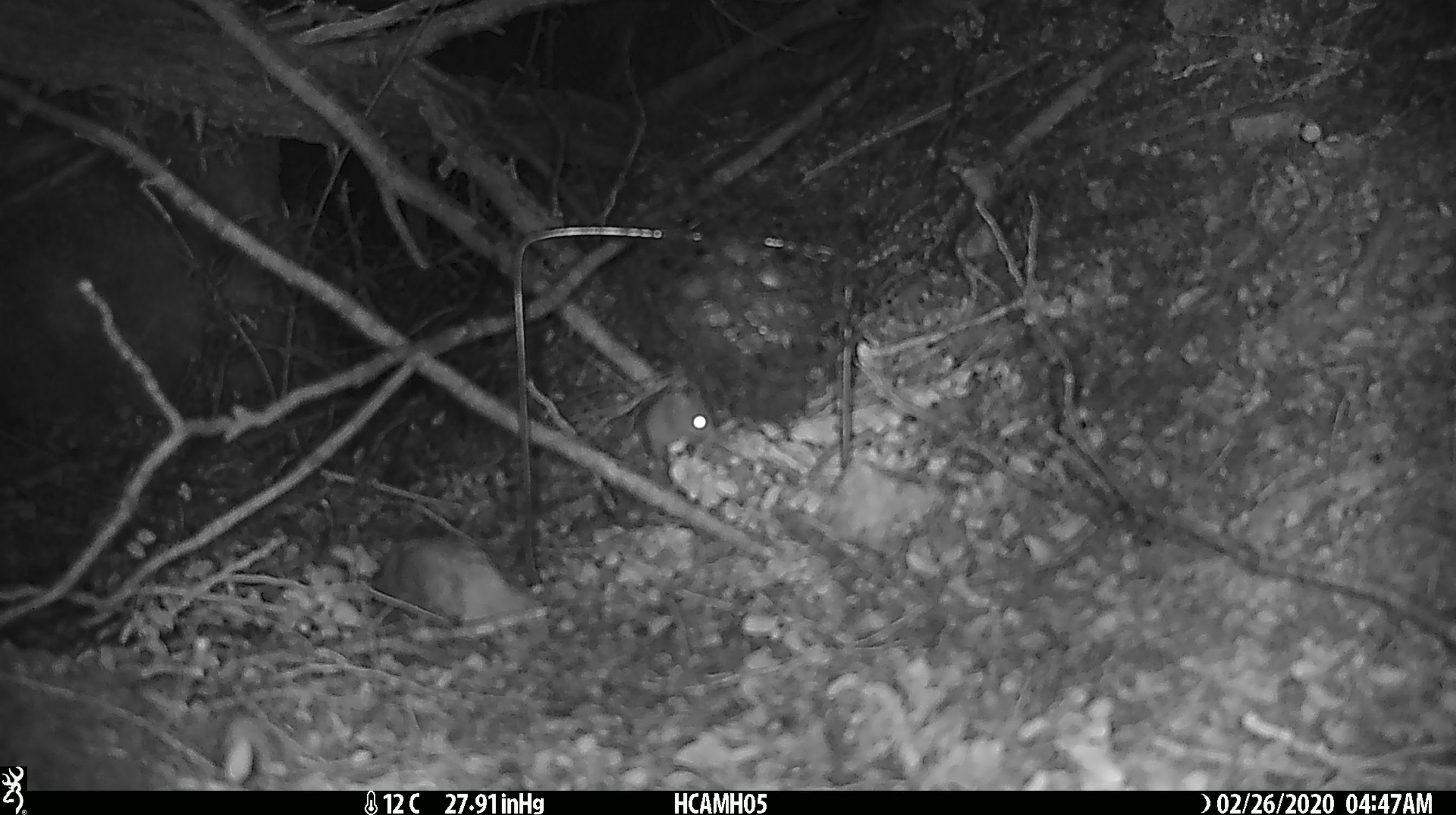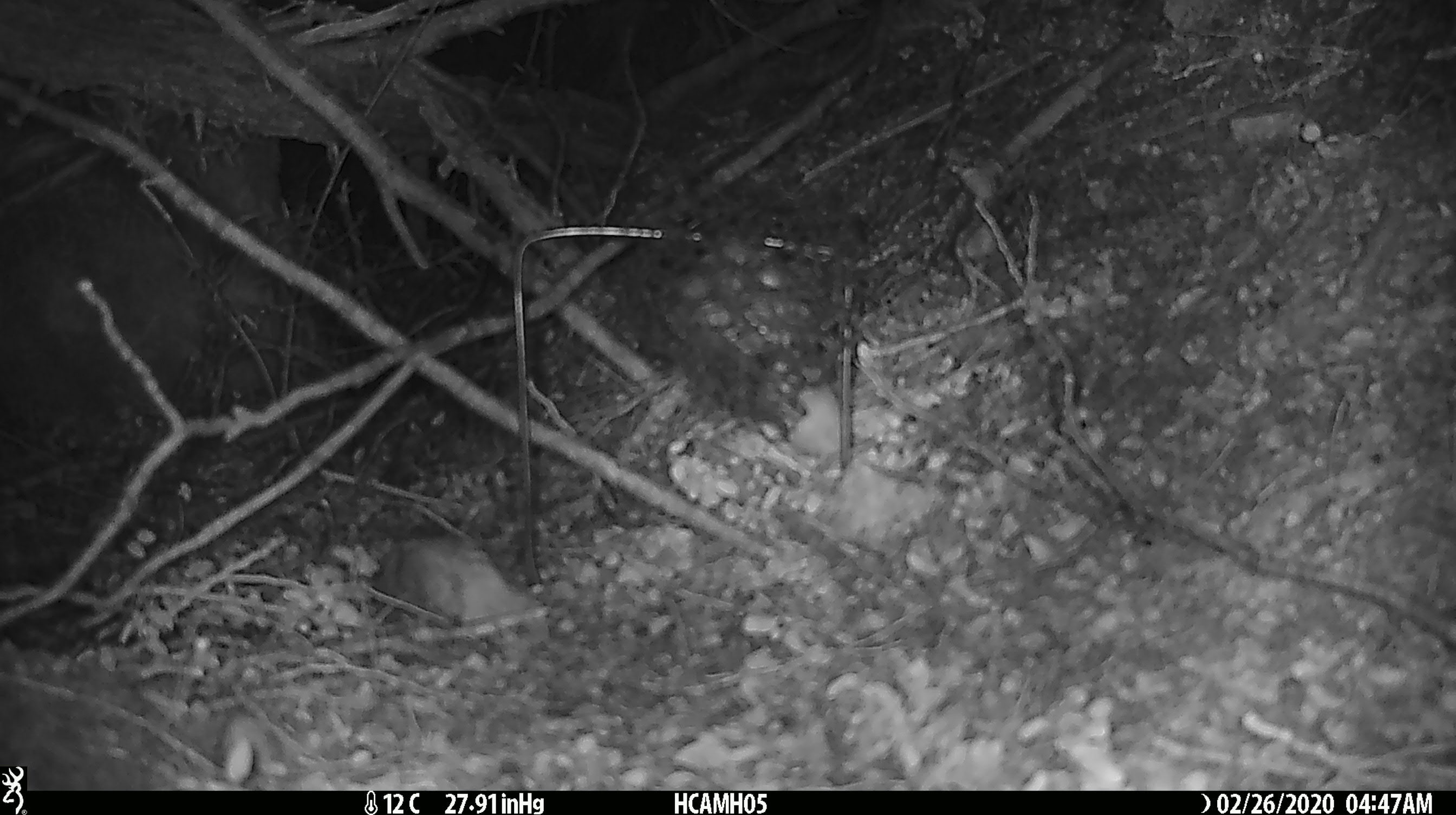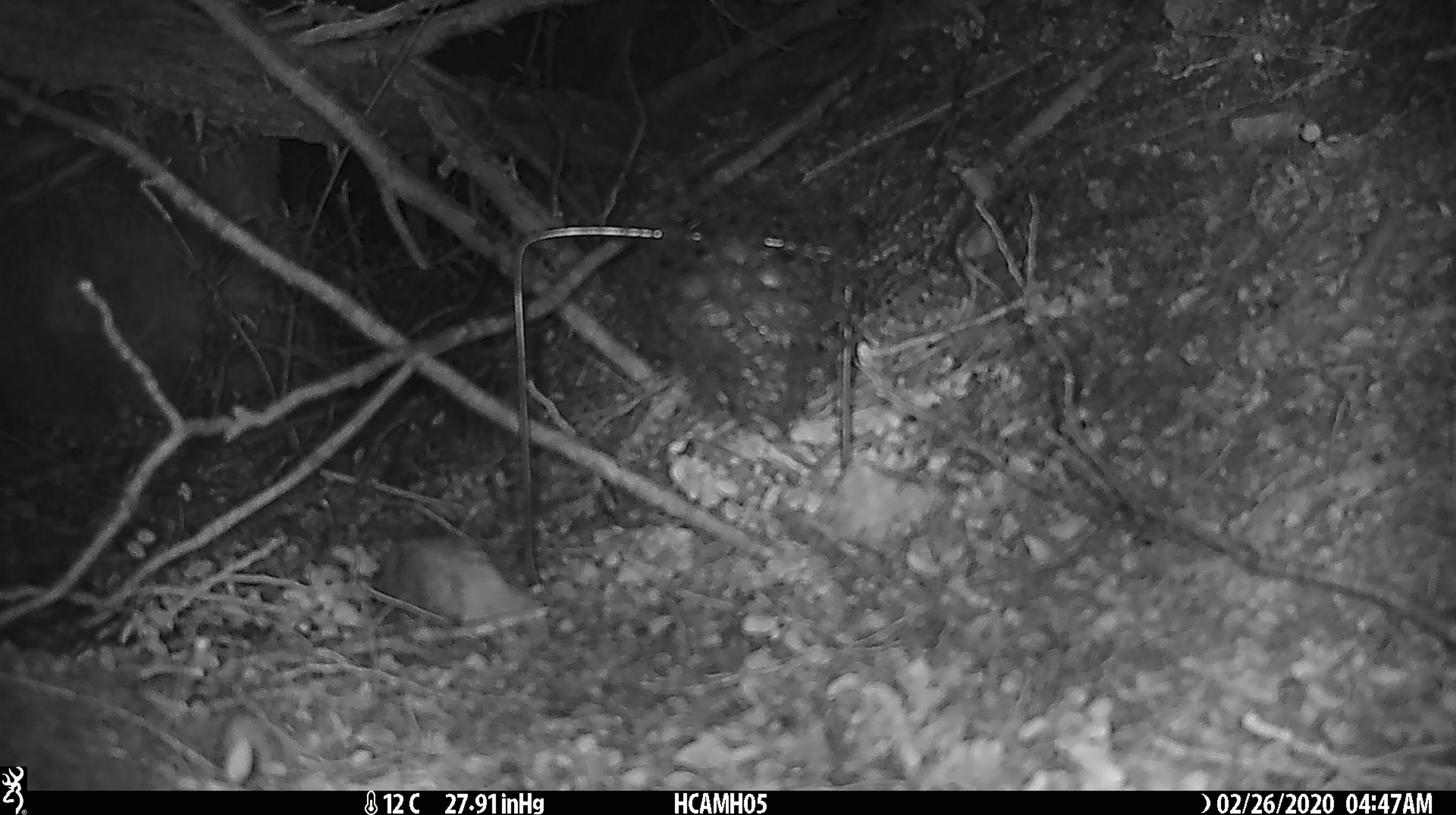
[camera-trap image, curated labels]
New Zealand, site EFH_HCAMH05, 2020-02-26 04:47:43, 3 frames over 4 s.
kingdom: Animalia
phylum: Chordata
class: Mammalia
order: Rodentia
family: Muridae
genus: Mus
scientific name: Mus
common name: mouse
Mouse (Mus).